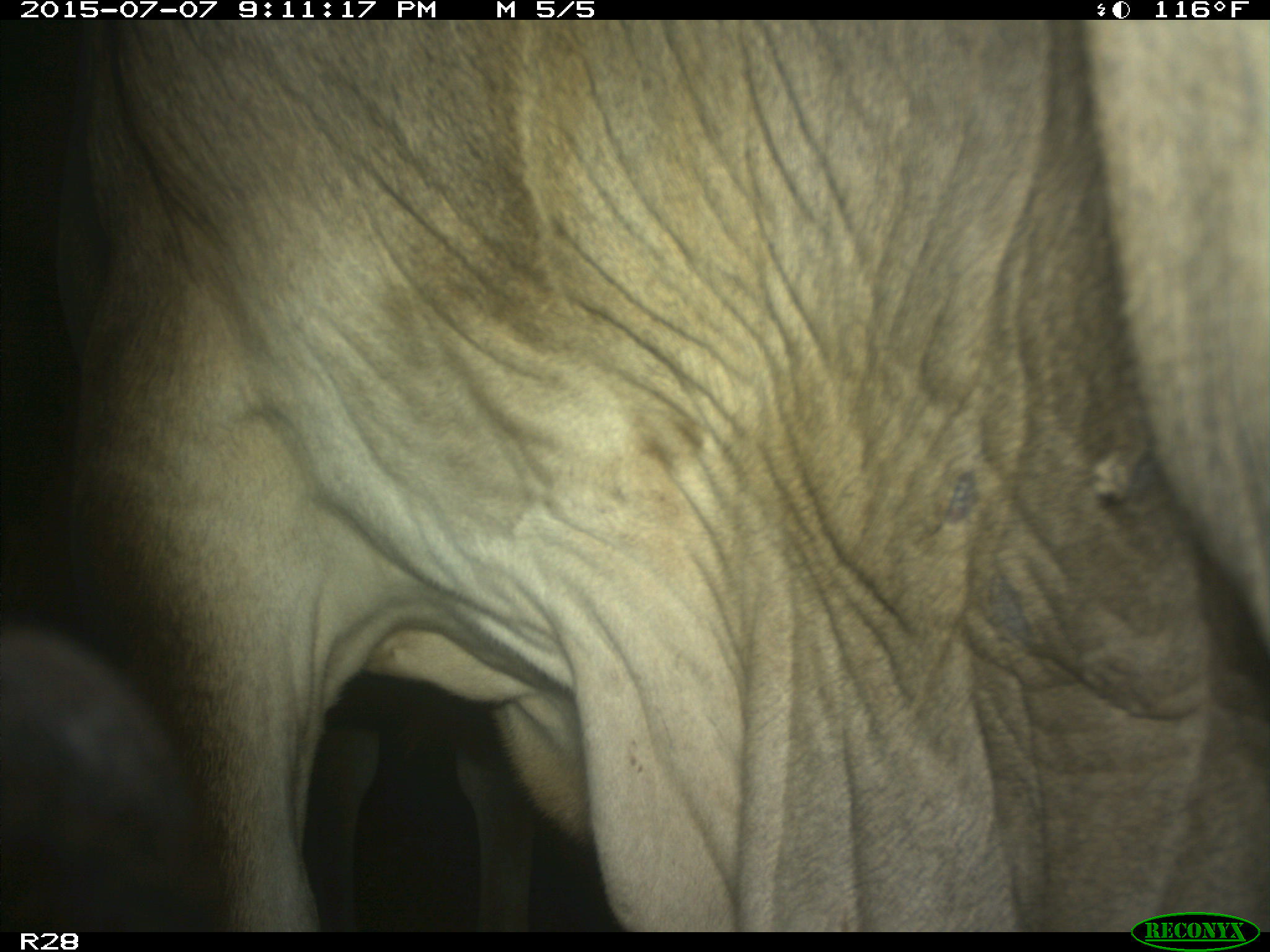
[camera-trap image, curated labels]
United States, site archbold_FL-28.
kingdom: Animalia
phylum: Chordata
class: Mammalia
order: Artiodactyla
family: Bovidae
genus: Bos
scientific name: Bos taurus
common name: domestic cow